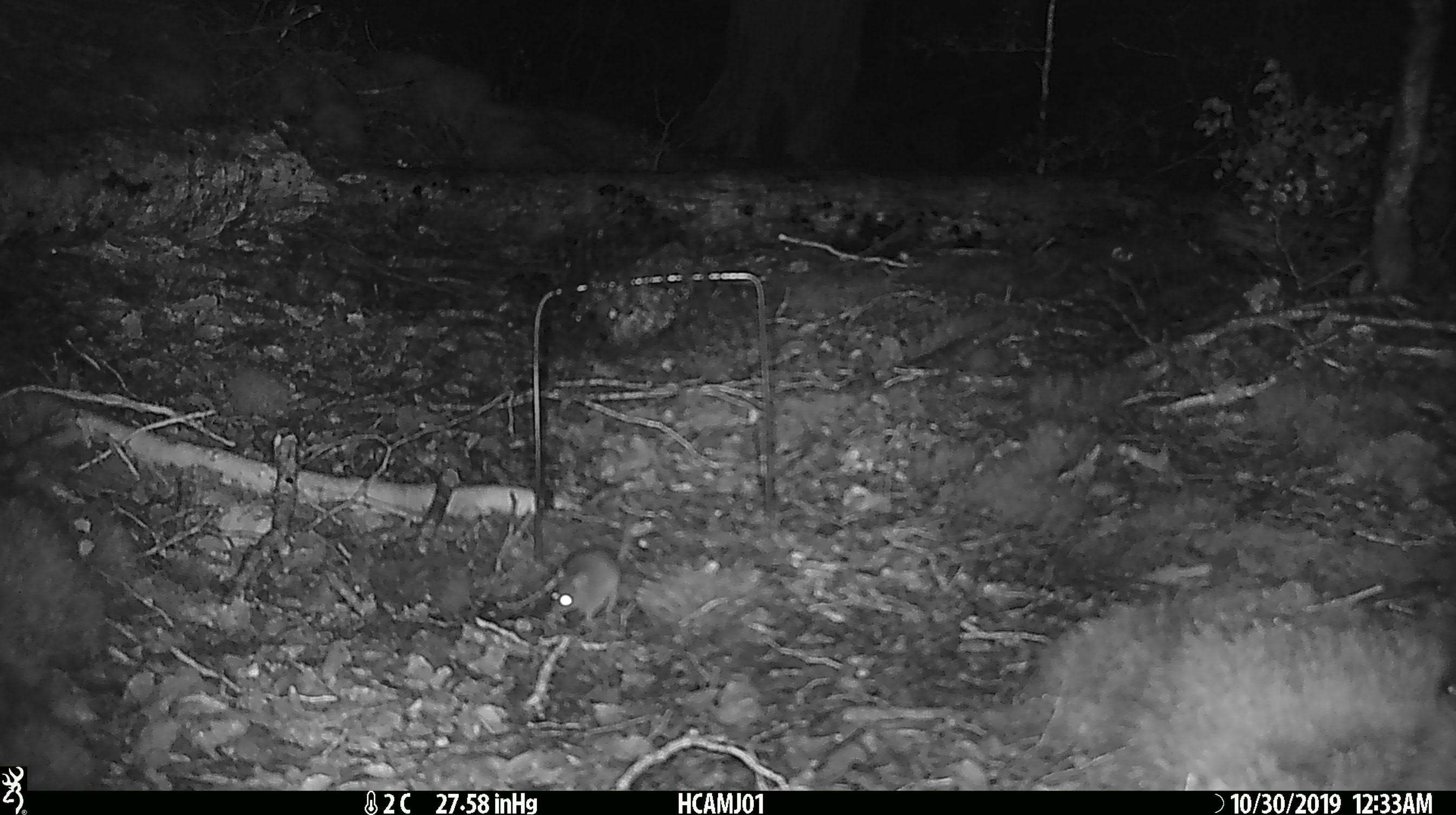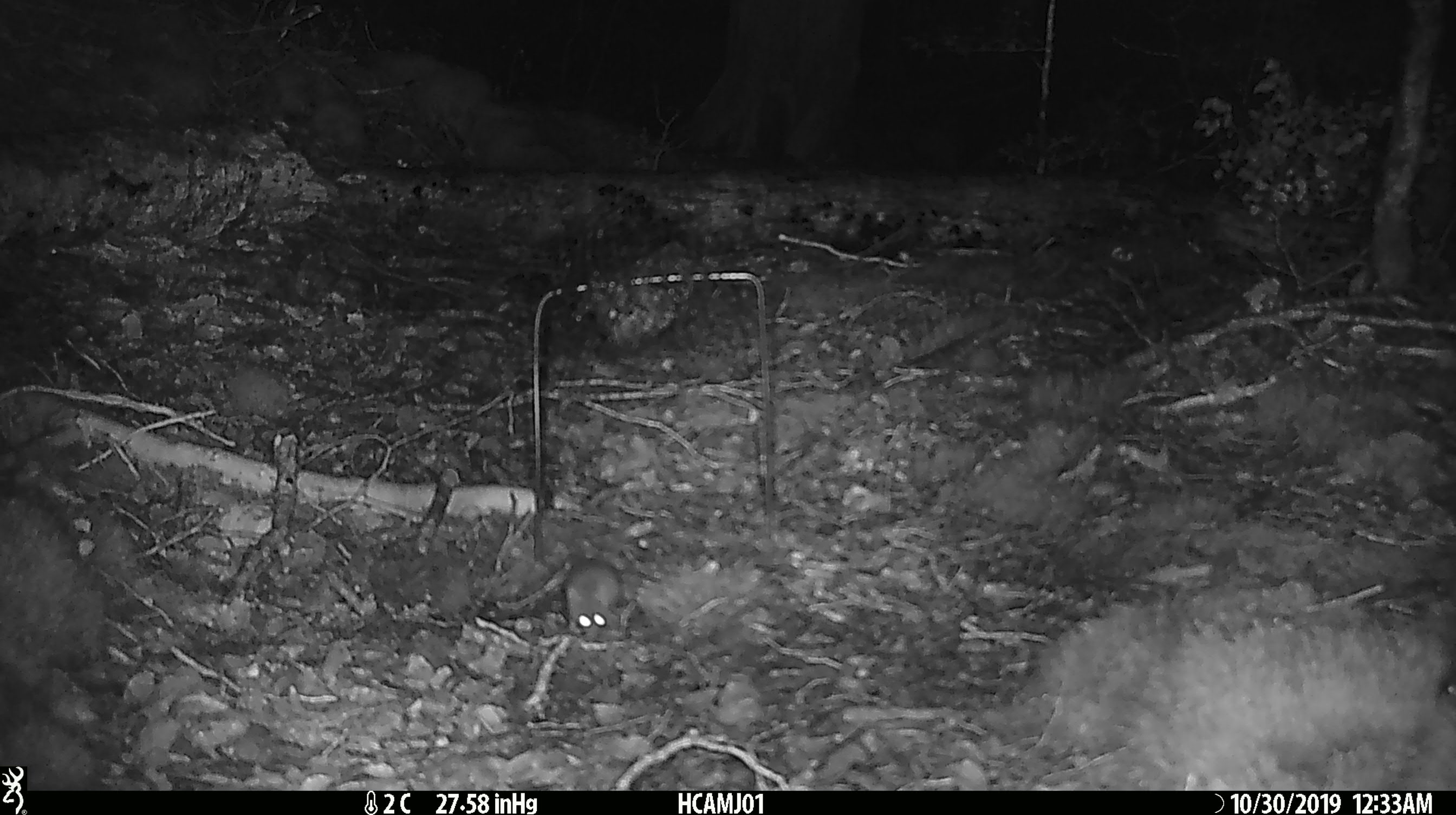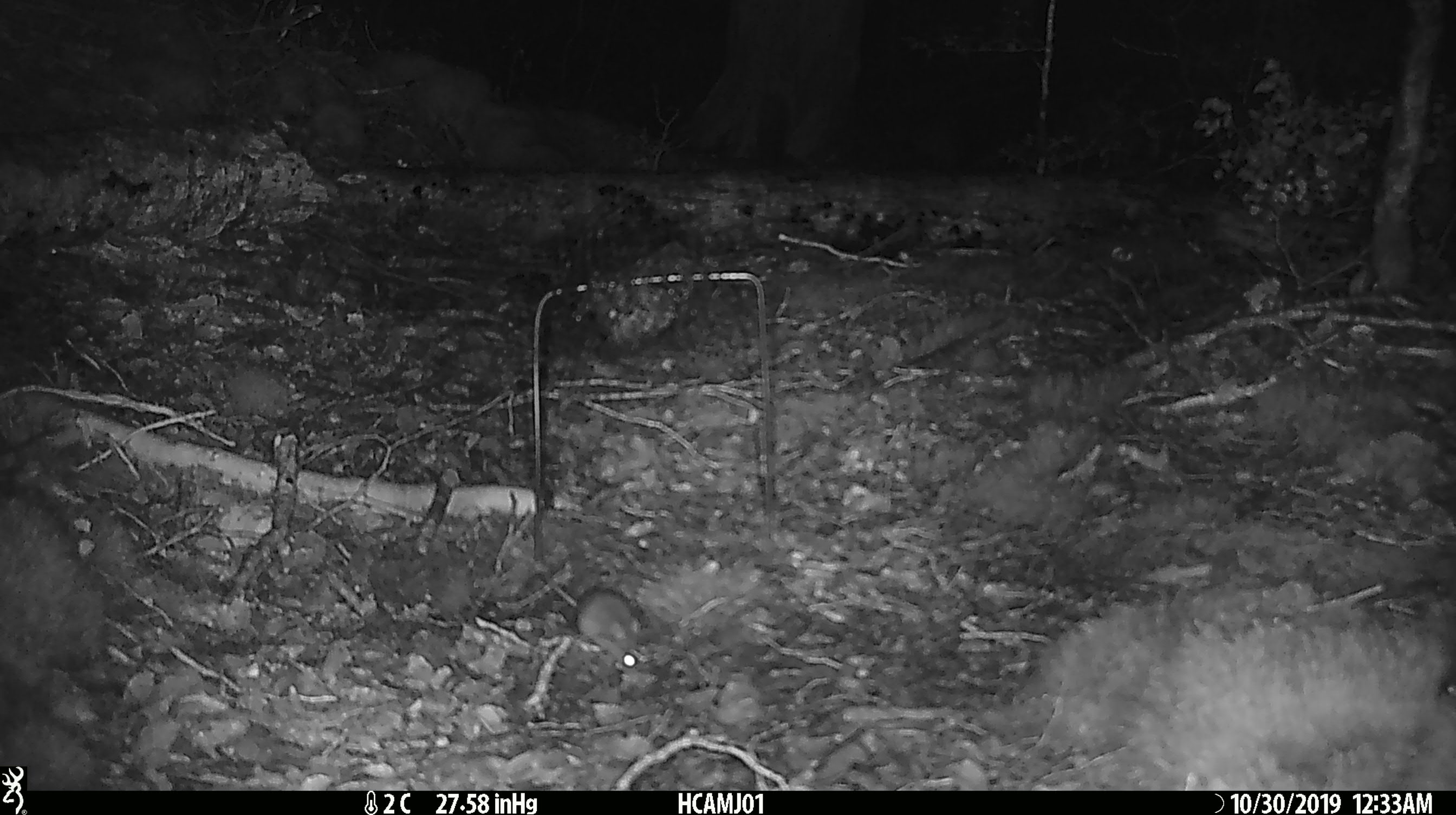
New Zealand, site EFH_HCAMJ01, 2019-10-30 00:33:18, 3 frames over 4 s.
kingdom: Animalia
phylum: Chordata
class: Mammalia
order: Rodentia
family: Muridae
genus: Mus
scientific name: Mus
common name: mouse